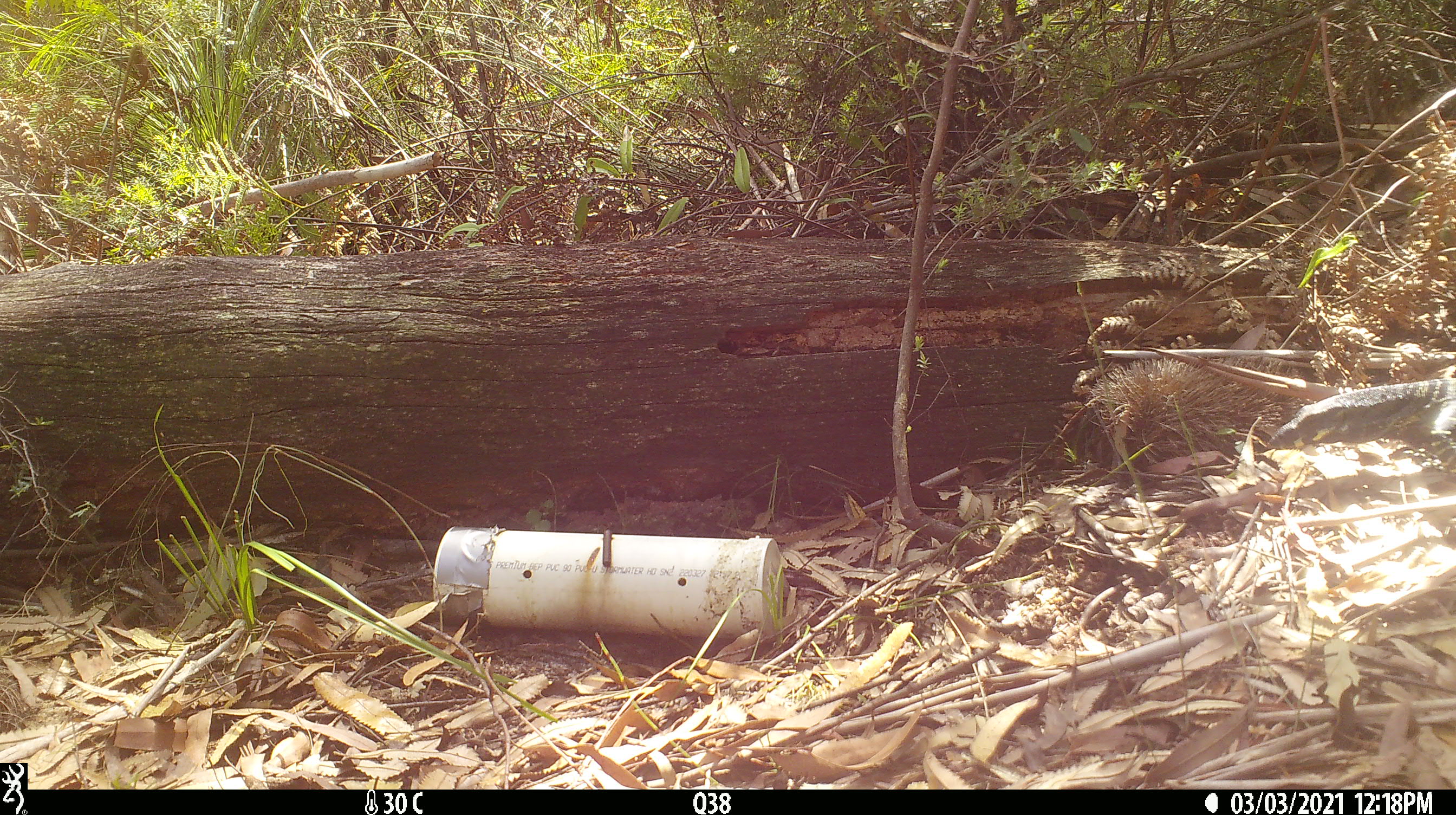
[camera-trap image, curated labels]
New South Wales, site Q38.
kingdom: Animalia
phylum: Chordata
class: Reptilia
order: Squamata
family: Varanidae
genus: Varanus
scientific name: Varanus varius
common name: lace monitor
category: goanna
Goanna (lace monitor) (Varanus varius).